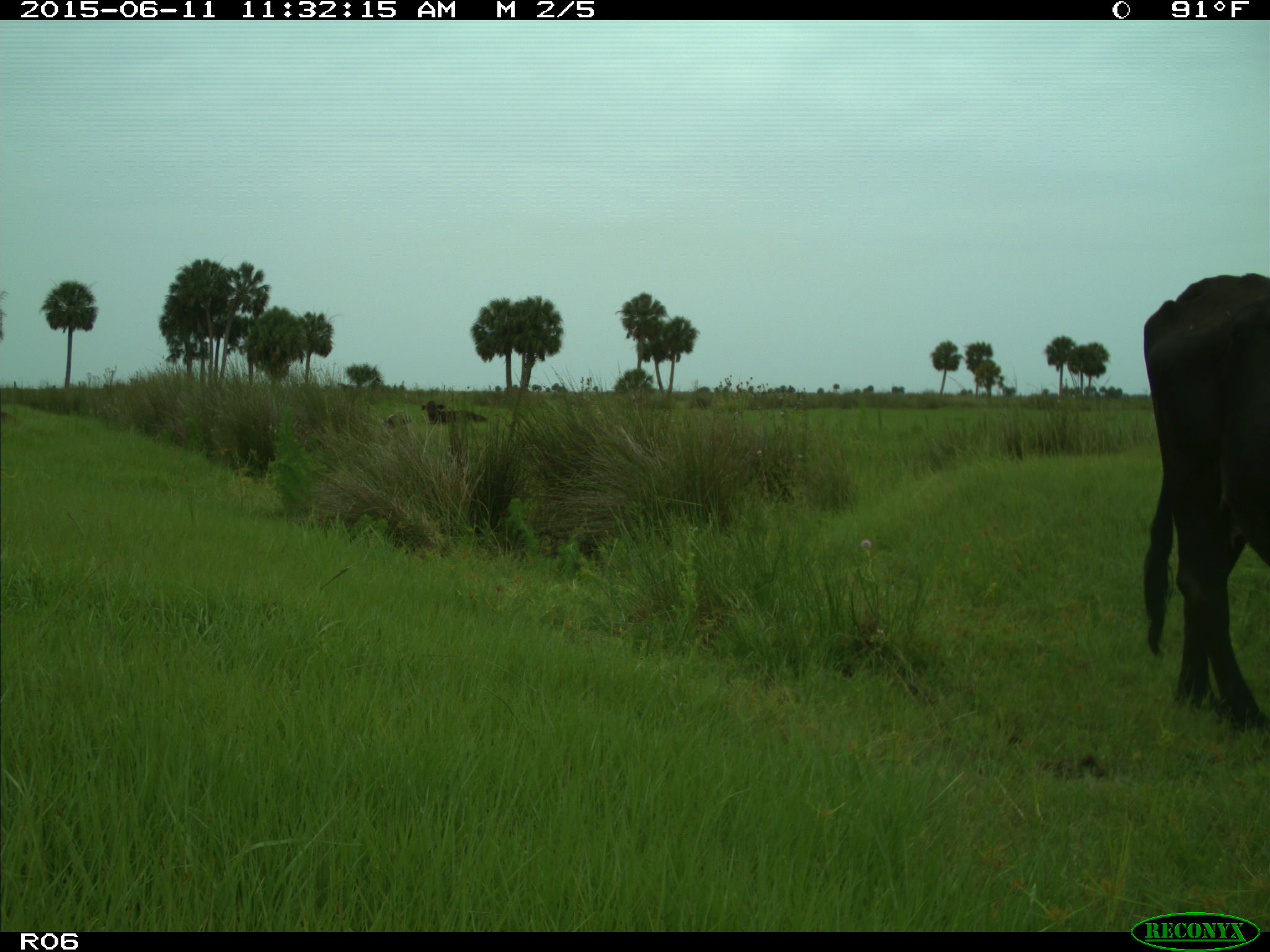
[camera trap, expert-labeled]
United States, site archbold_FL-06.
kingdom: Animalia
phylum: Chordata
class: Mammalia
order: Artiodactyla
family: Bovidae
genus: Bos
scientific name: Bos taurus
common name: domestic cow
Bos taurus (domestic cow).